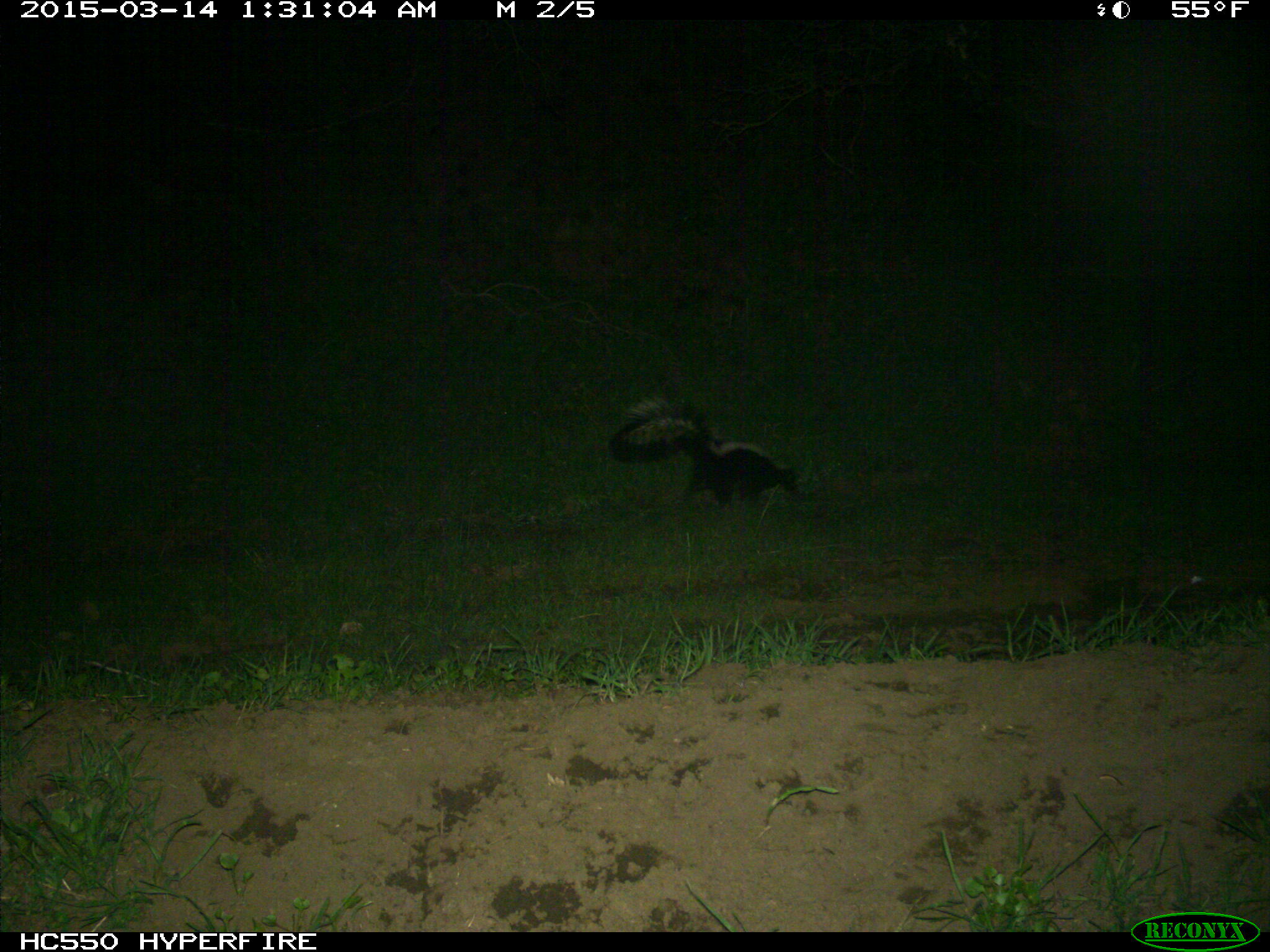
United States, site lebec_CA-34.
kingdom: Animalia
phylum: Chordata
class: Mammalia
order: Carnivora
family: Mephitidae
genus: Mephitis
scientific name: Mephitis mephitis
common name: striped skunk